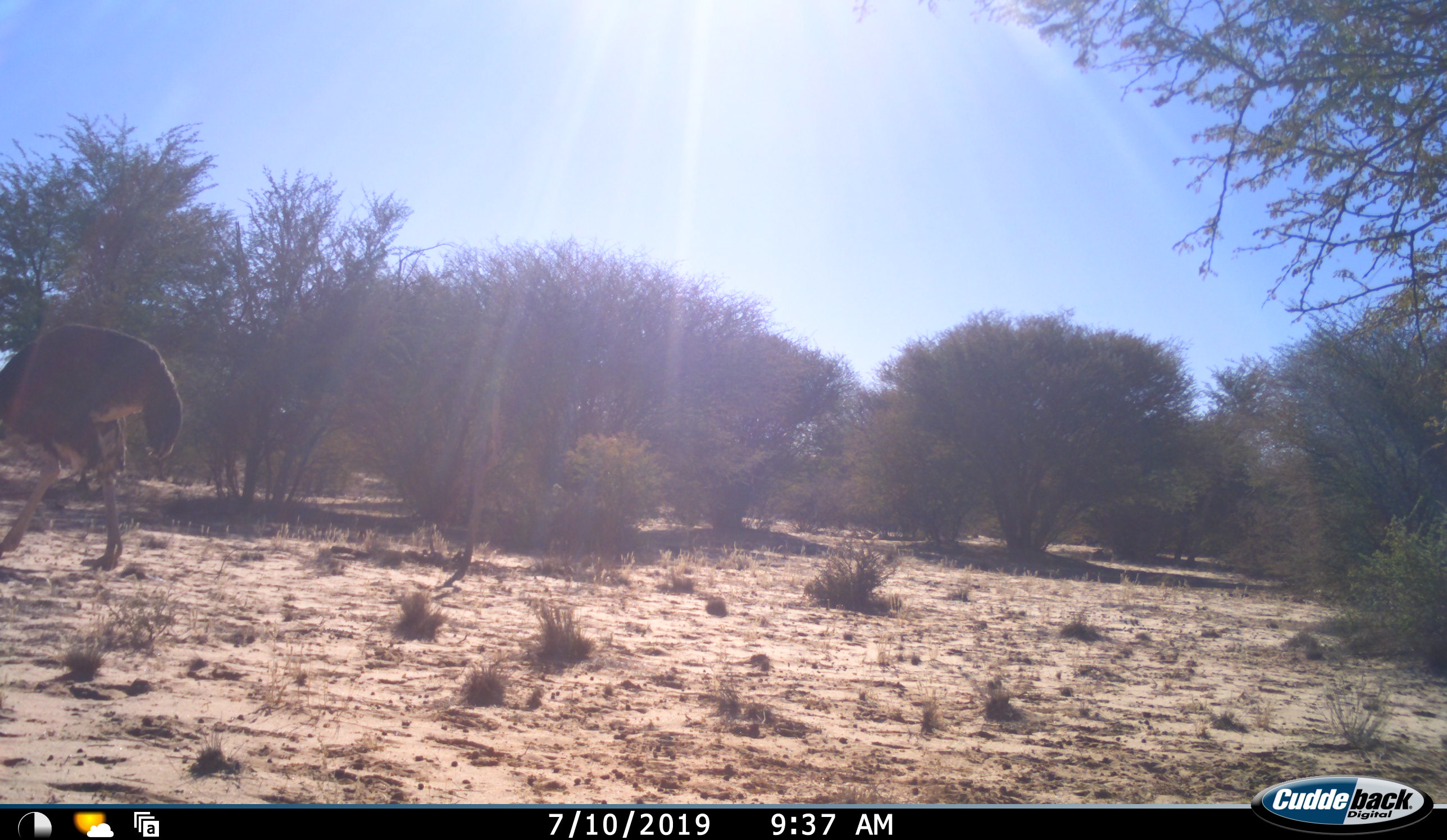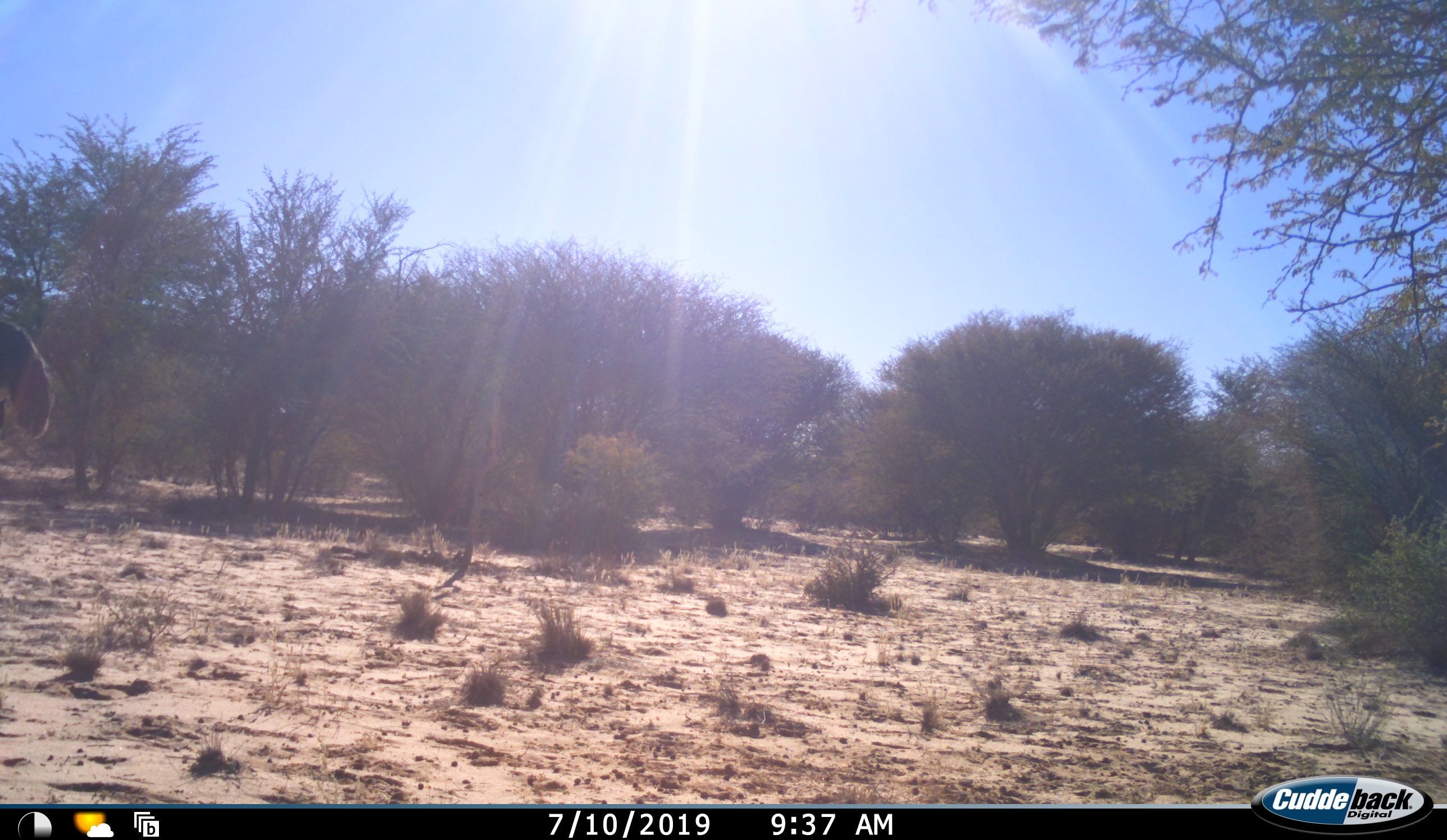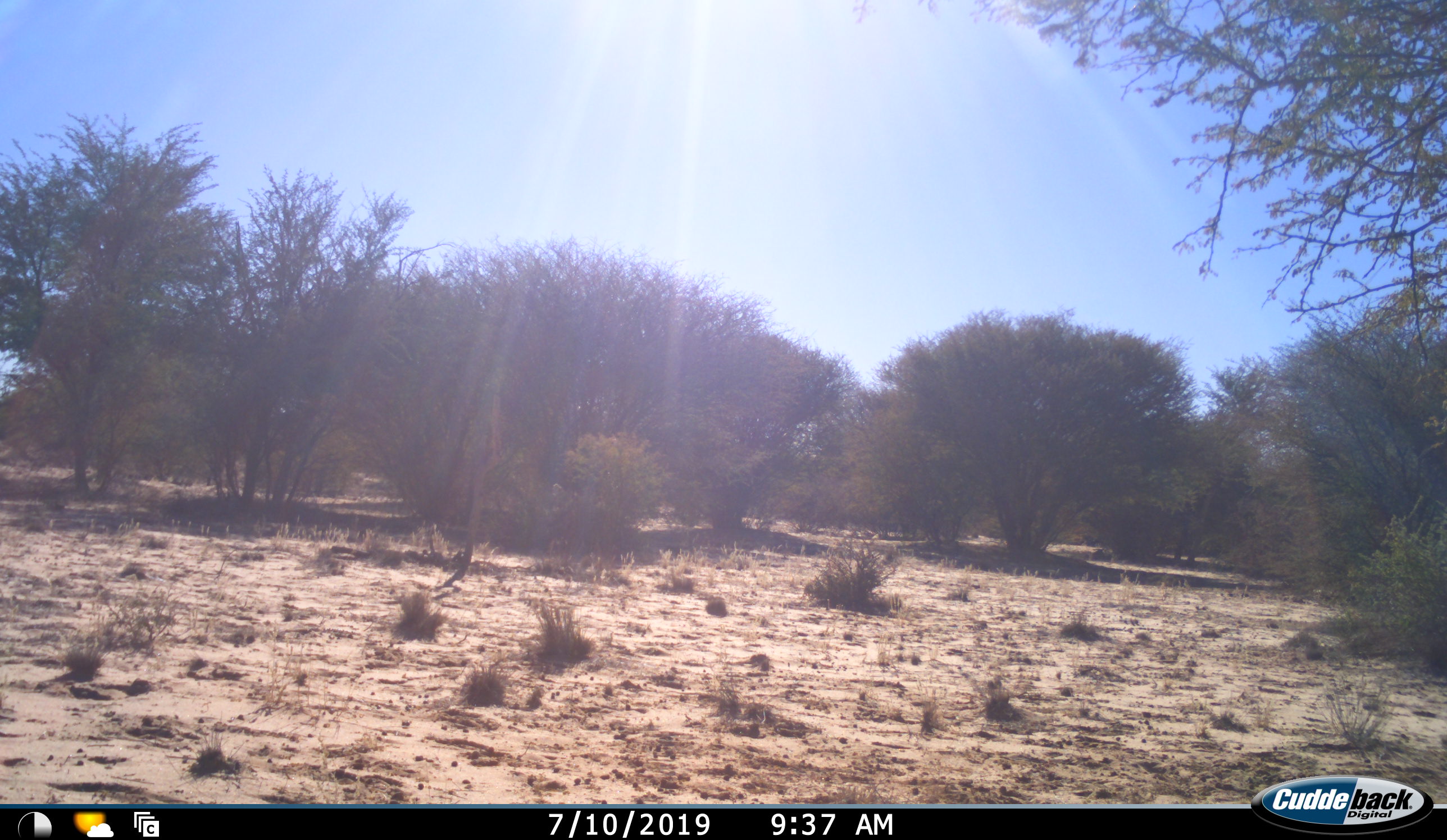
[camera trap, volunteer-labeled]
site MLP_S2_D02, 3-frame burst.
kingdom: Animalia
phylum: Chordata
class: Aves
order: Struthioniformes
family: Struthionidae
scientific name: Struthionidae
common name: ostrich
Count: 1.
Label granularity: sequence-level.